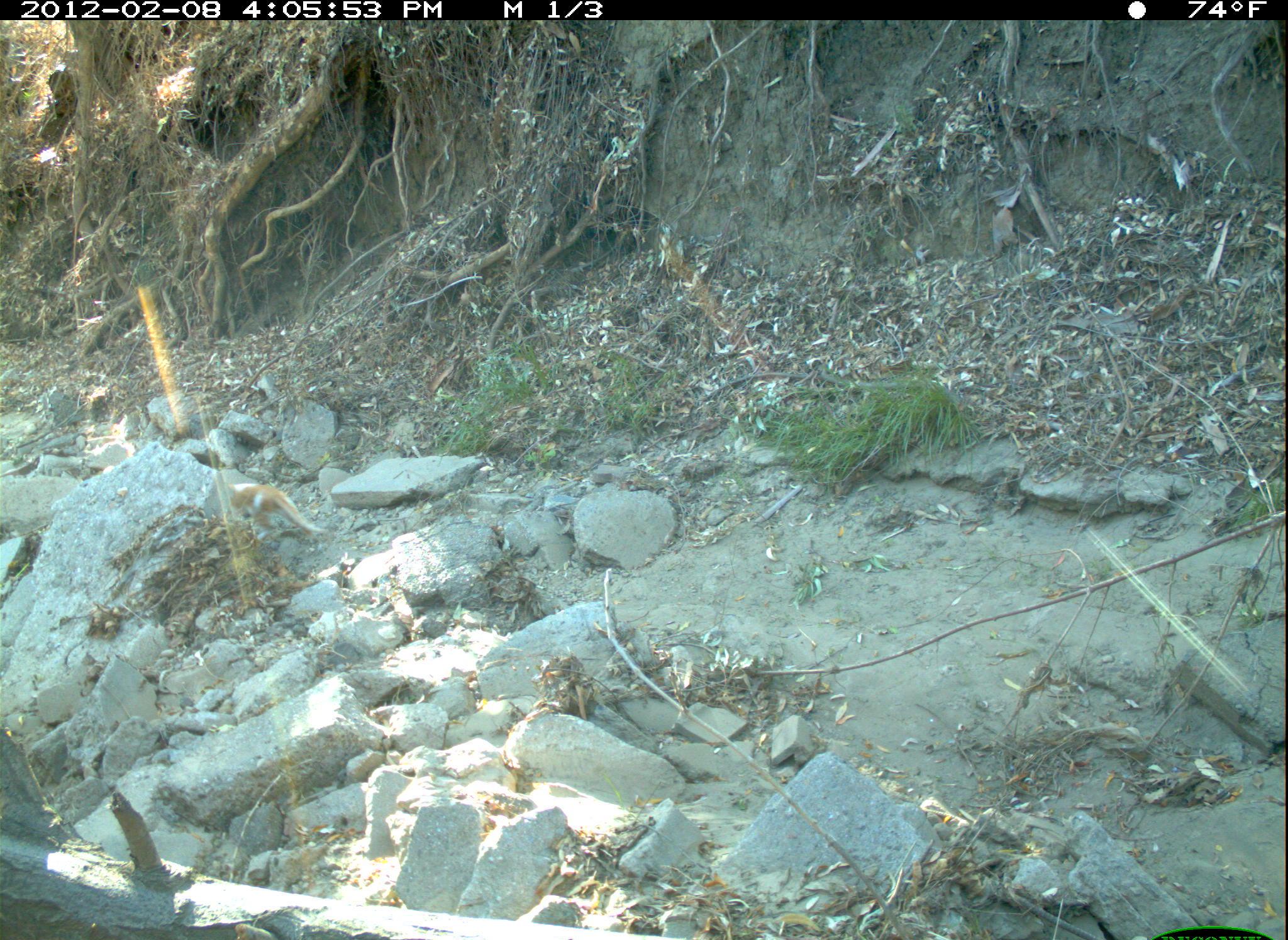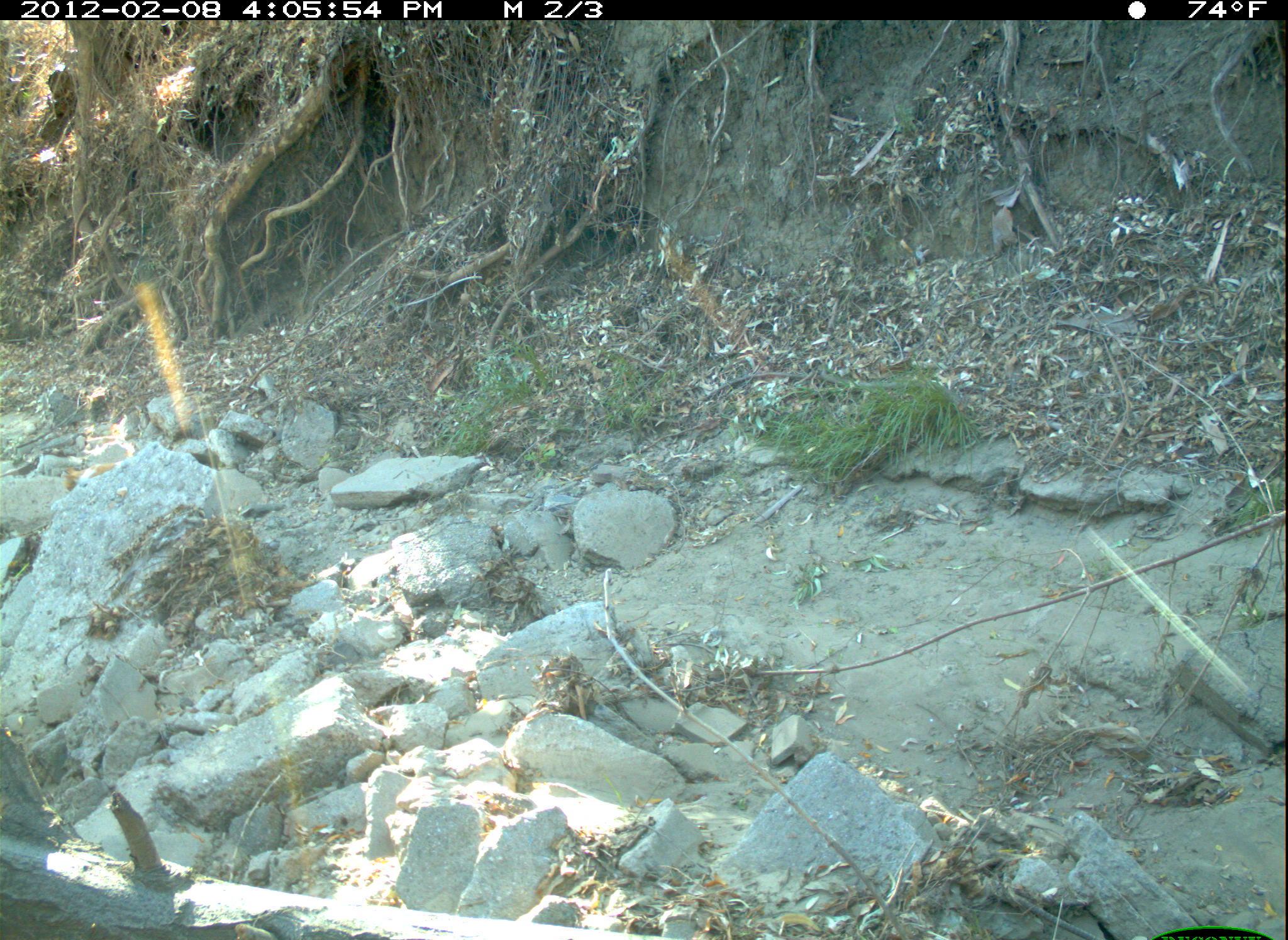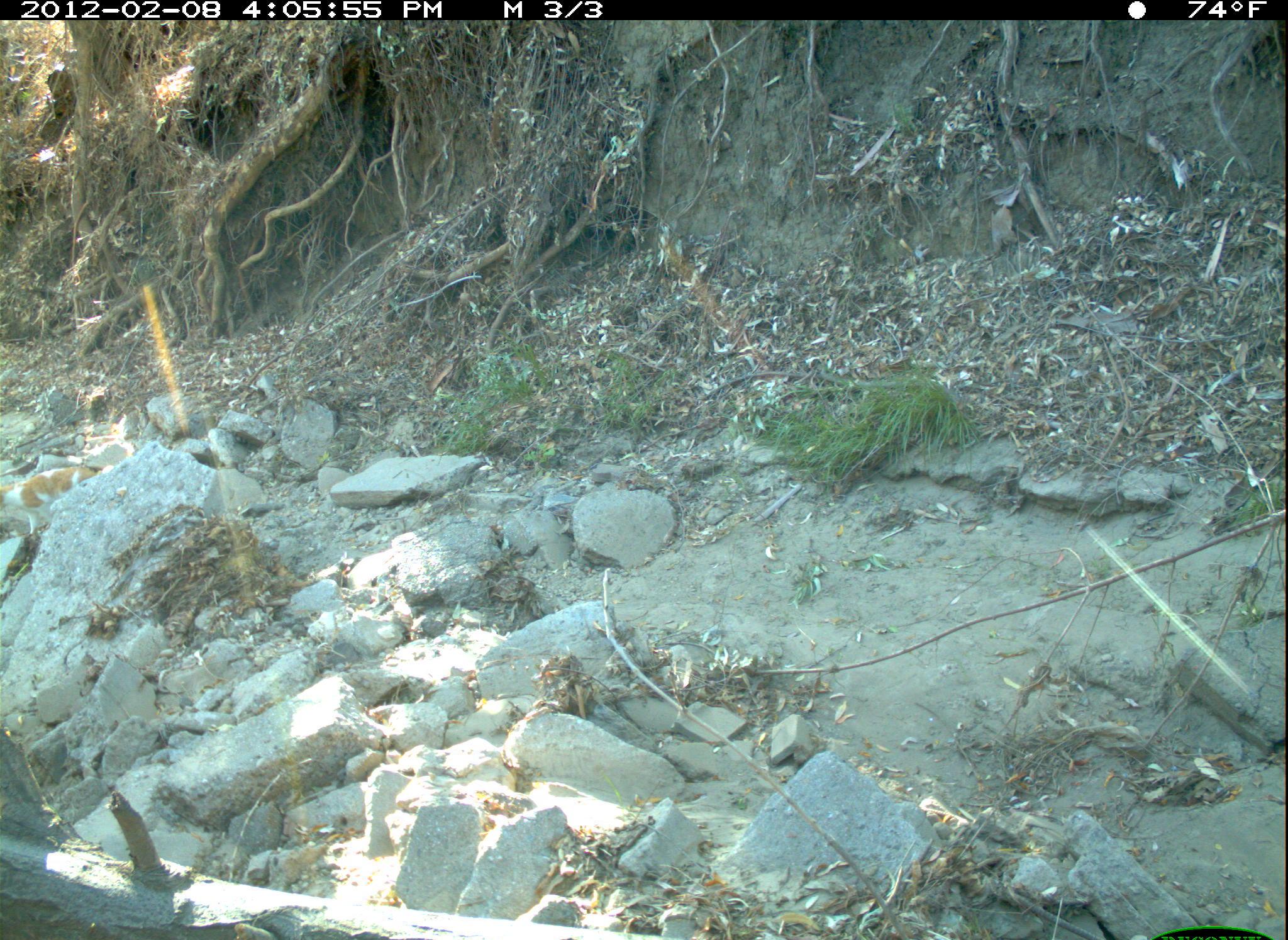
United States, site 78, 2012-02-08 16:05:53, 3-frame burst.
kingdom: Animalia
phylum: Chordata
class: Mammalia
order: Carnivora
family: Felidae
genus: Felis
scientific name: Felis catus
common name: cat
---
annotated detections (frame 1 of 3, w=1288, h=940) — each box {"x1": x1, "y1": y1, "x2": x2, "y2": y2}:
cat: {"x1": 192, "y1": 440, "x2": 349, "y2": 567}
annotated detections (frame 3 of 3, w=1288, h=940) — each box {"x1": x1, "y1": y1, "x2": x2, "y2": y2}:
cat: {"x1": 6, "y1": 449, "x2": 124, "y2": 543}